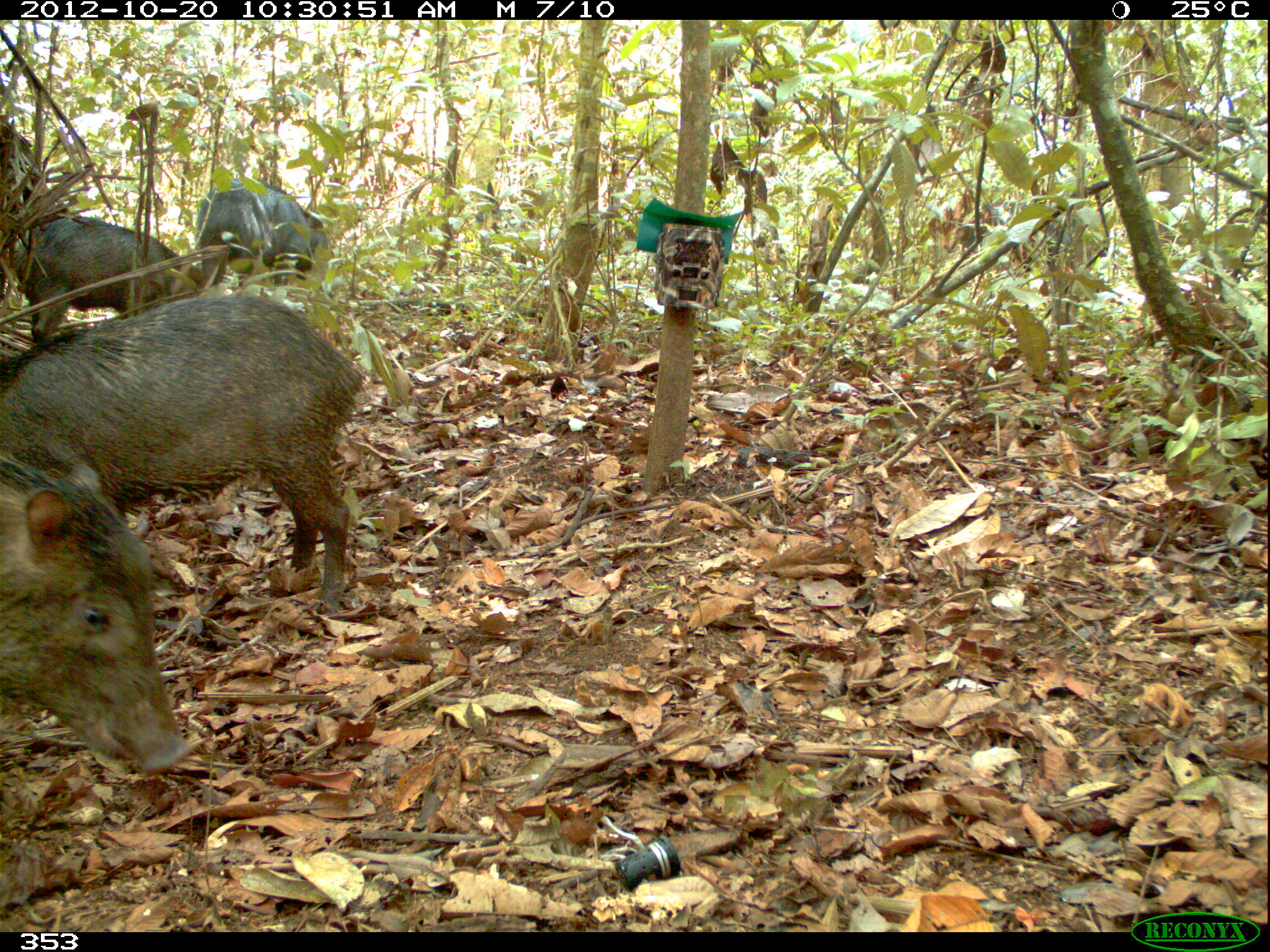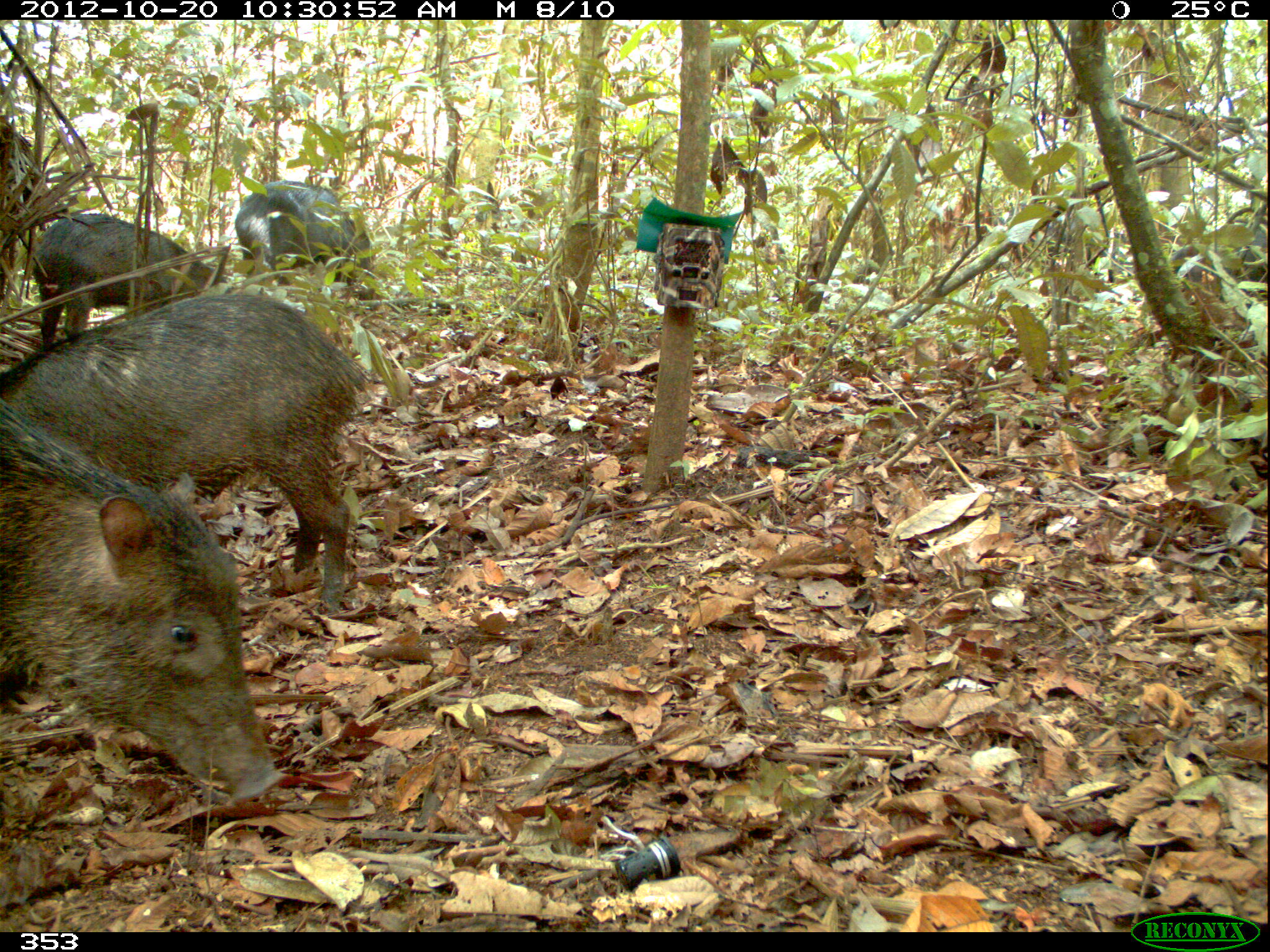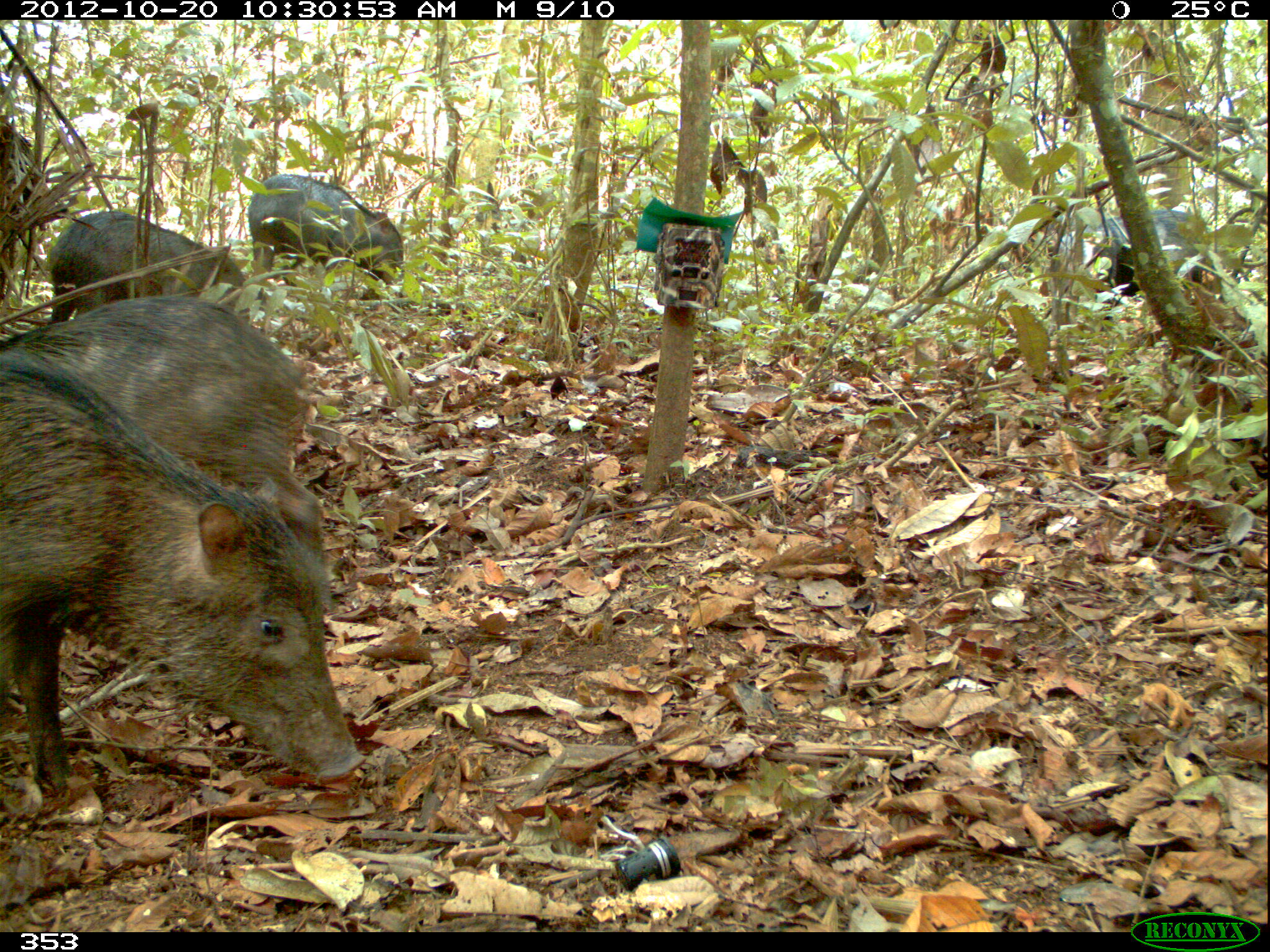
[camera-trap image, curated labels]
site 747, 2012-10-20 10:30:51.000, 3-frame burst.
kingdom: Animalia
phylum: Chordata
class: Mammalia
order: Artiodactyla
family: Tayassuidae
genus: Tayassu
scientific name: Tayassu pecari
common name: white-lipped peccary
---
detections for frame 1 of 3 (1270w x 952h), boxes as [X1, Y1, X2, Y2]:
tayassu pecari: [2, 295, 364, 616]; [2, 446, 197, 779]; [11, 214, 211, 347]; [194, 177, 330, 292]; [942, 201, 1077, 275]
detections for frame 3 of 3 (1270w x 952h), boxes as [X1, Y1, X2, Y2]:
tayassu pecari: [2, 348, 369, 801]; [1, 292, 328, 570]; [1014, 208, 1227, 329]; [47, 210, 253, 321]; [247, 173, 404, 300]